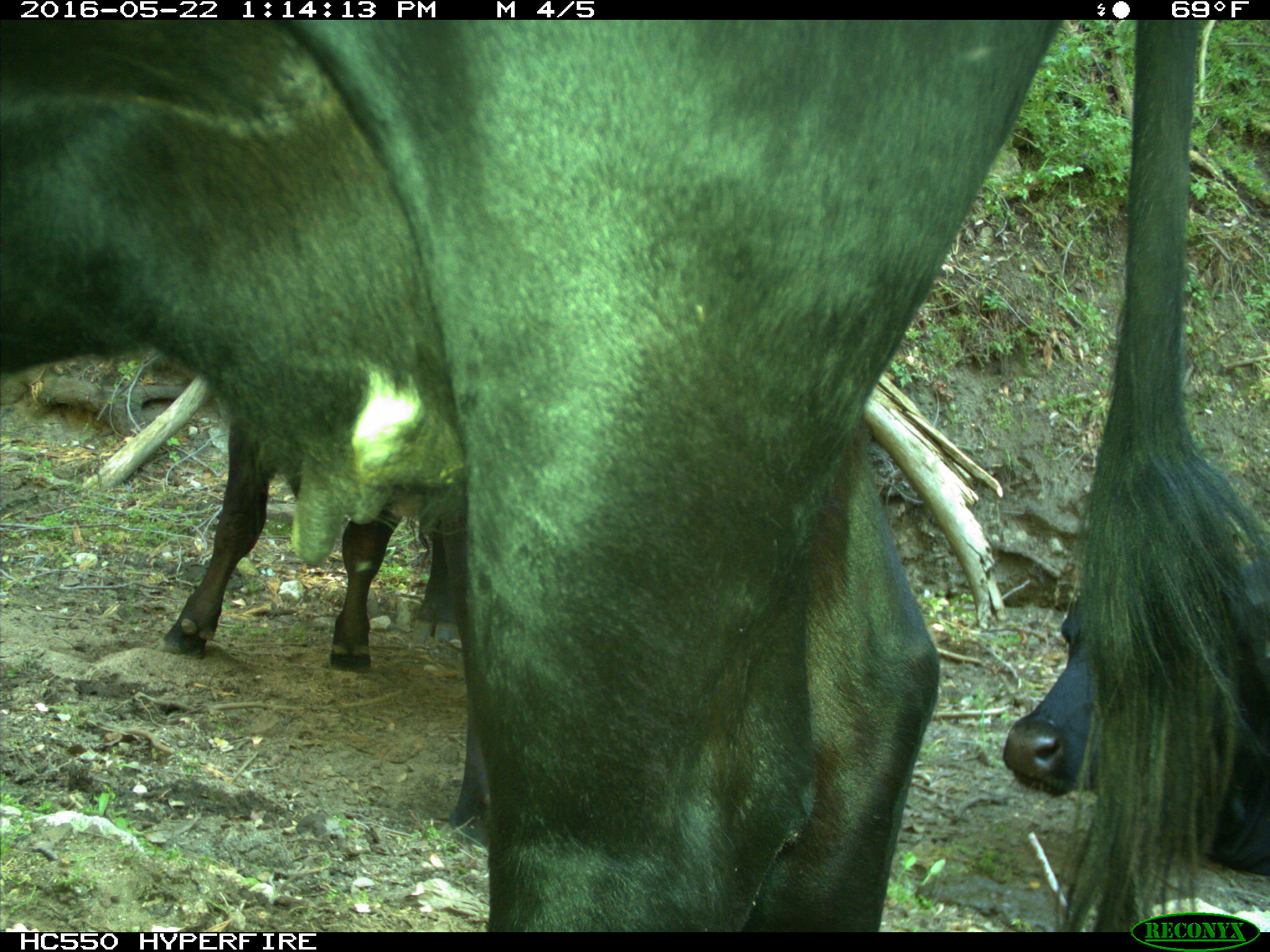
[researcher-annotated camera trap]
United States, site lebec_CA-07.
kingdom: Animalia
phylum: Chordata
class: Mammalia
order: Artiodactyla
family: Bovidae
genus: Bos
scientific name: Bos taurus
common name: domestic cow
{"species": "Bos taurus (domestic cow)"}